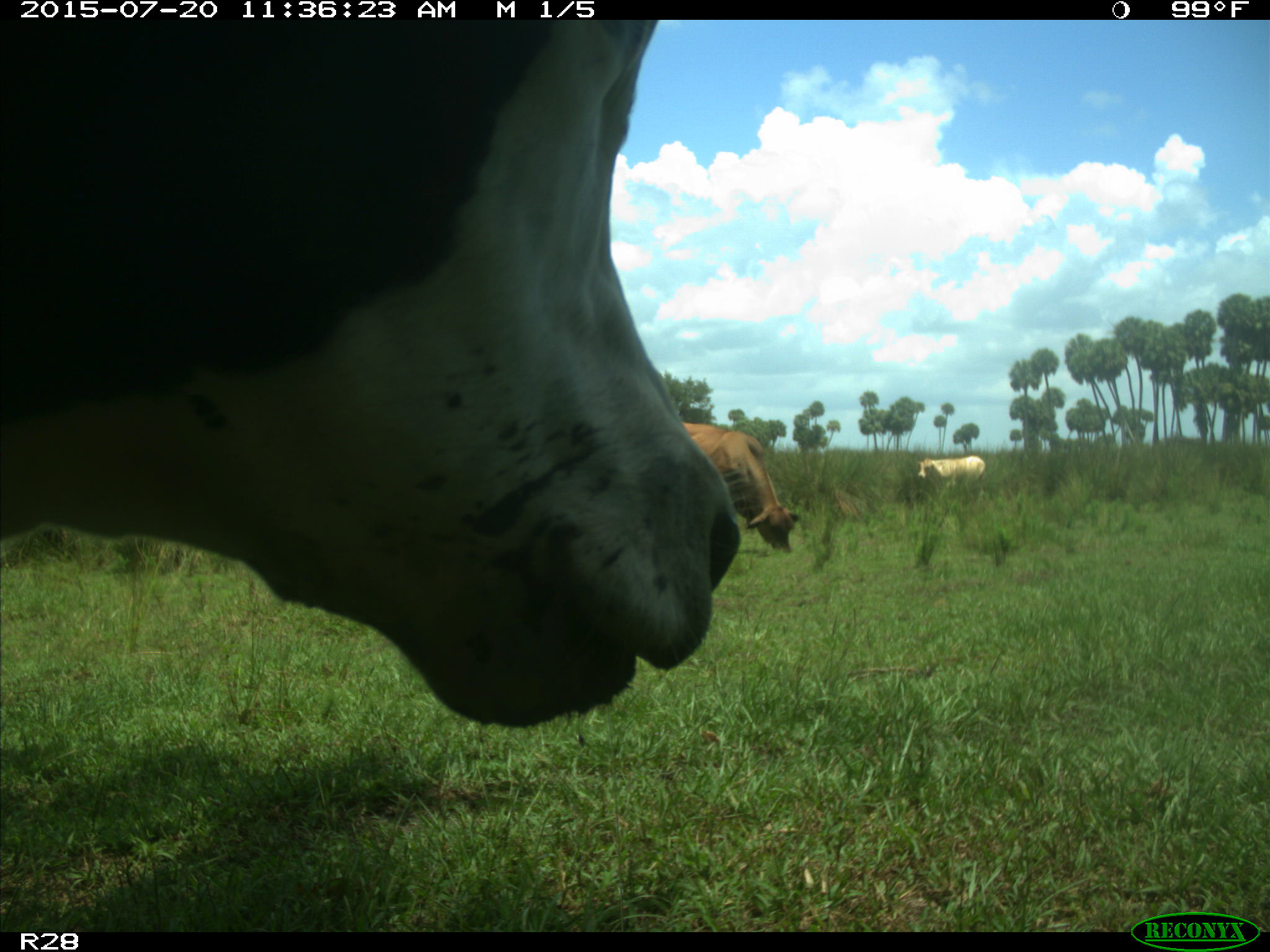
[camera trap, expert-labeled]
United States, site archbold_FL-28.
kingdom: Animalia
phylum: Chordata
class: Mammalia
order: Artiodactyla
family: Bovidae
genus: Bos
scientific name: Bos taurus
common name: domestic cow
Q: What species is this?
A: Bos taurus (domestic cow).